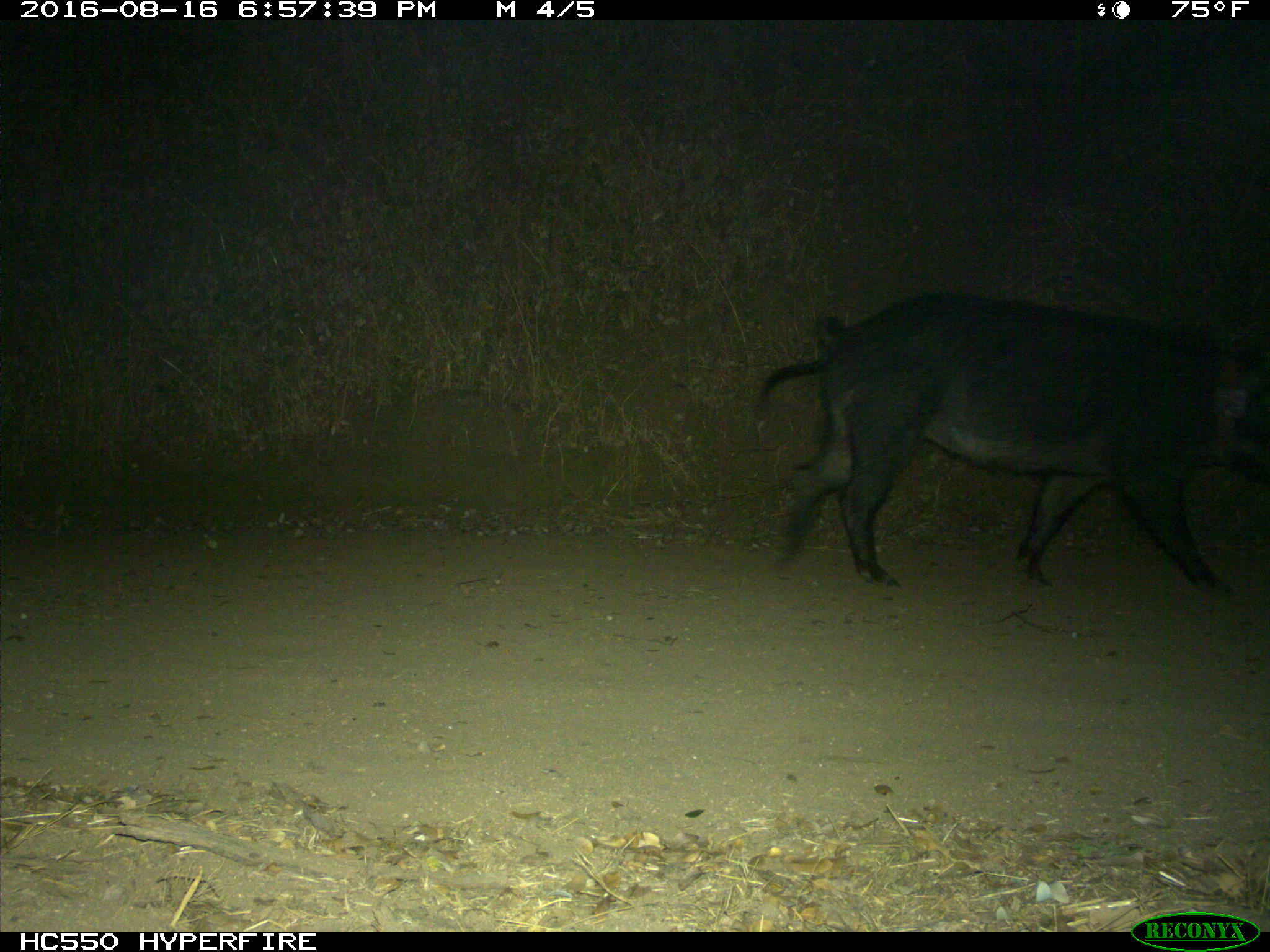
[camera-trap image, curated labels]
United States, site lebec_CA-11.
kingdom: Animalia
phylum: Chordata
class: Mammalia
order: Artiodactyla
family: Suidae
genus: Sus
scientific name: Sus scrofa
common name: wild boar